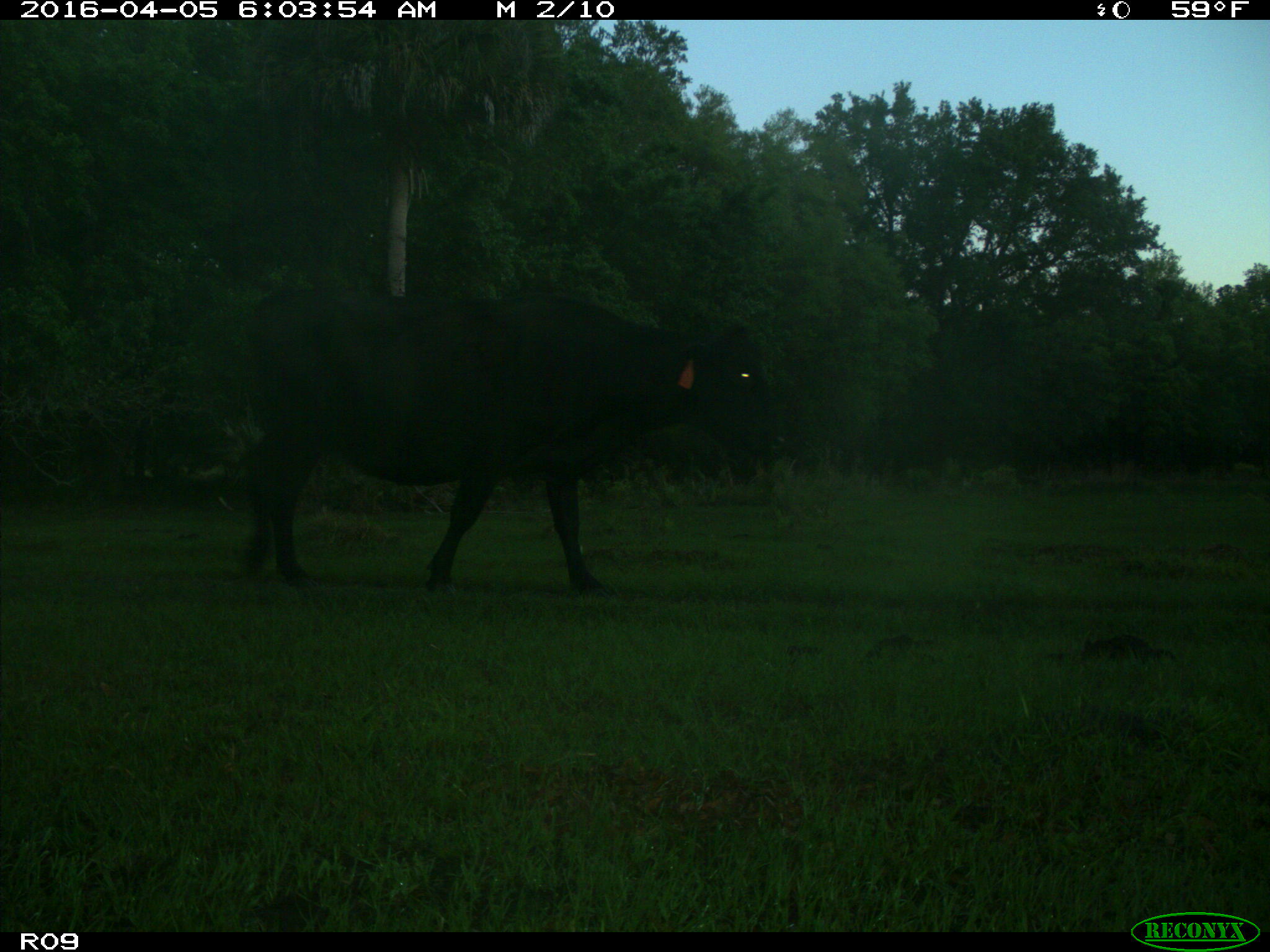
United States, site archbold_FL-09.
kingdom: Animalia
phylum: Chordata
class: Mammalia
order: Artiodactyla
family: Bovidae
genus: Bos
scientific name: Bos taurus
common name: domestic cow